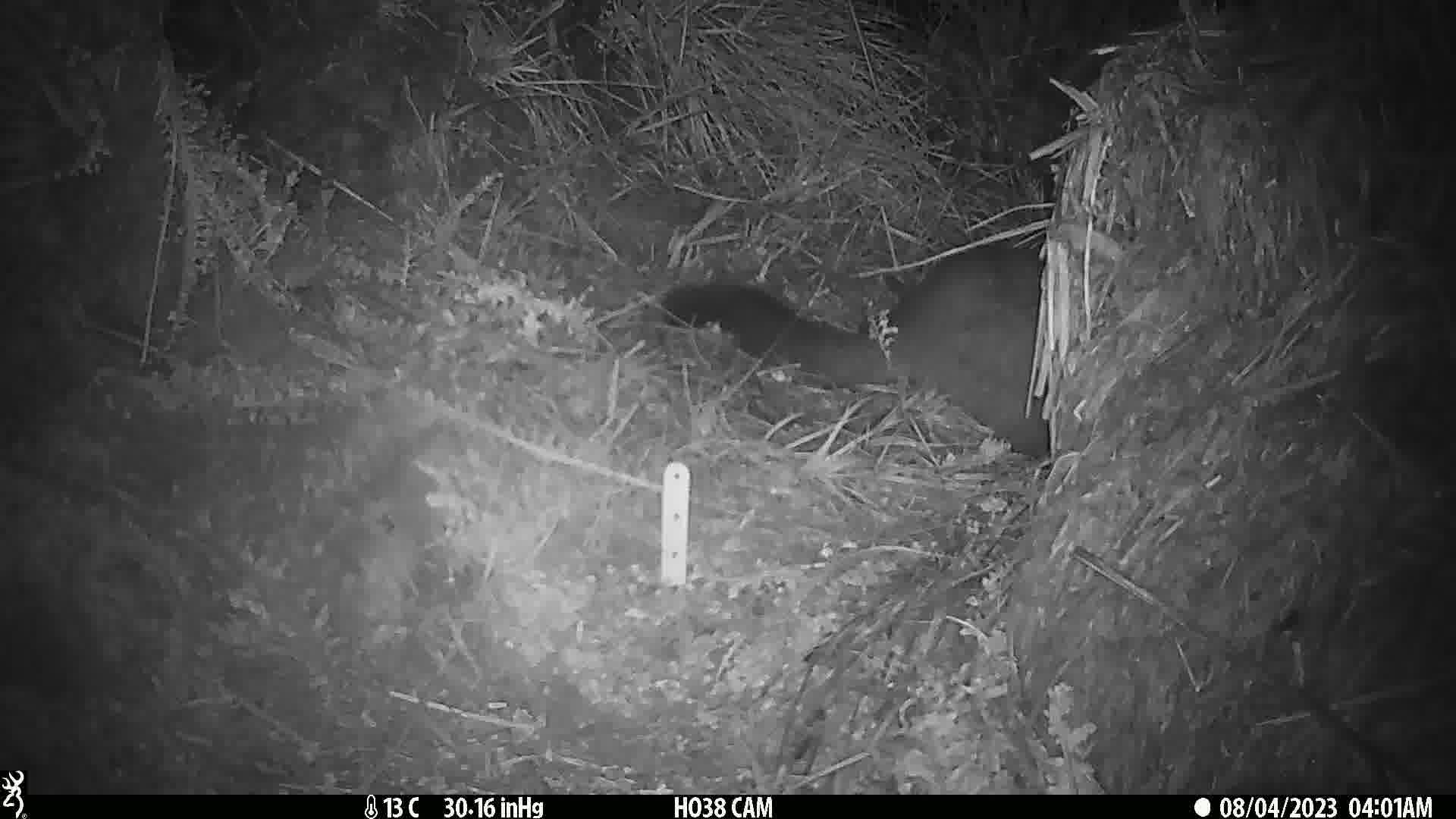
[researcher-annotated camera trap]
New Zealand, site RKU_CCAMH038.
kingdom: Animalia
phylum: Chordata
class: Mammalia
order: Diprotodontia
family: Phalangeridae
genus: Trichosurus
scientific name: Trichosurus vulpecula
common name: common brushtail possum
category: possum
Possum (common brushtail possum) (Trichosurus vulpecula).